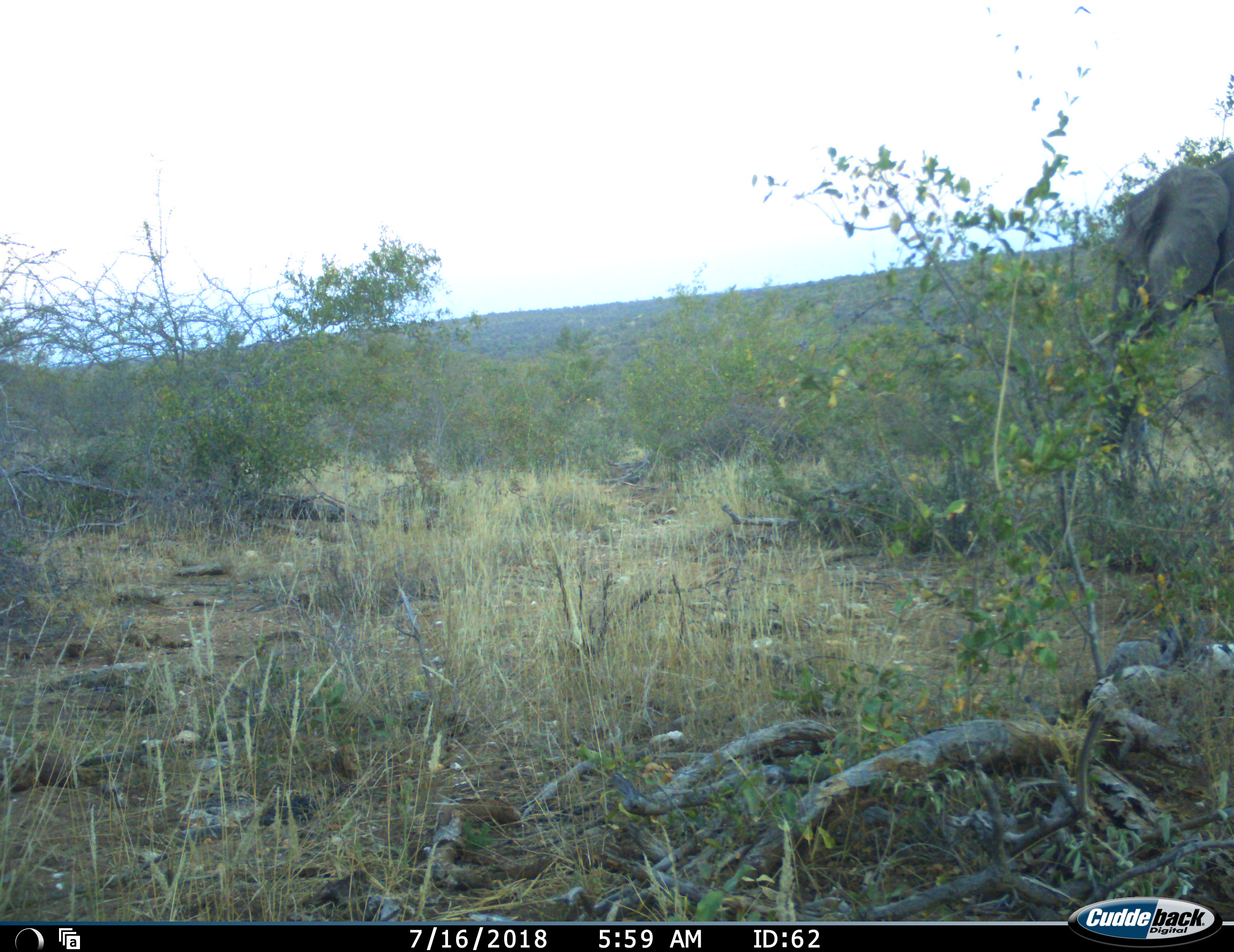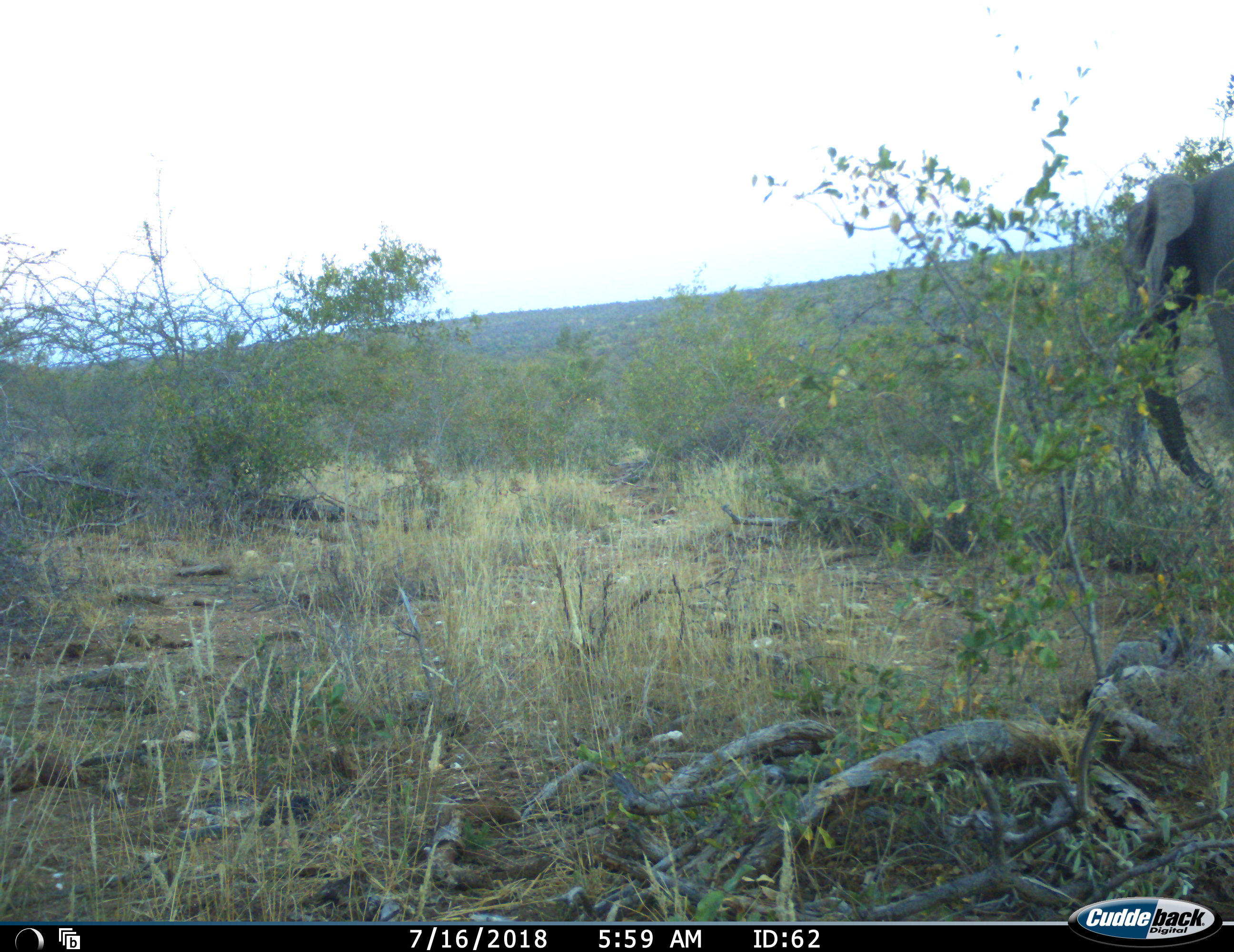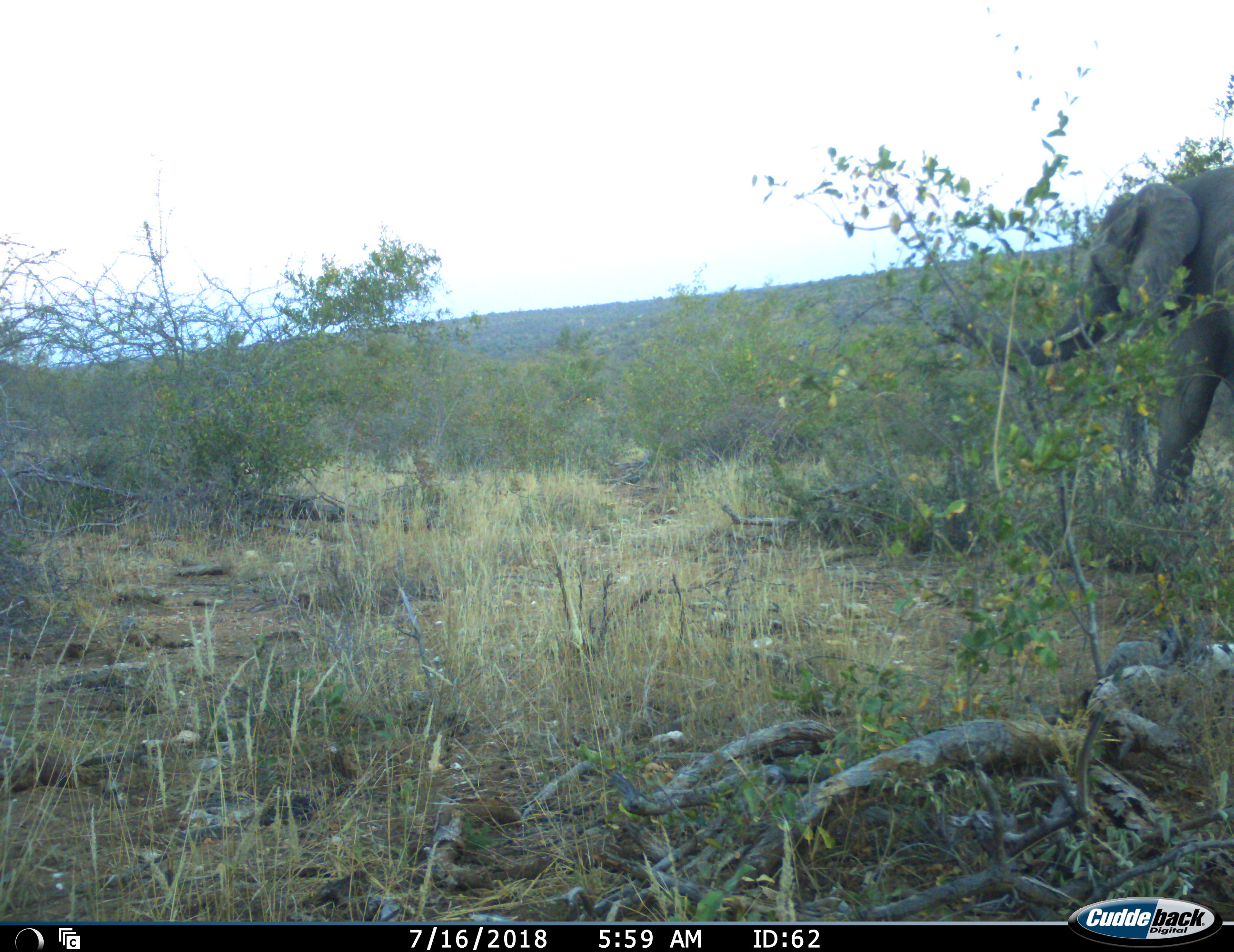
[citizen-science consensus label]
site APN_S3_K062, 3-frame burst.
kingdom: Animalia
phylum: Chordata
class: Mammalia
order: Proboscidea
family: Elephantidae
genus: Loxodonta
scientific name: Loxodonta africana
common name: african bush elephant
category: elephant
Elephant (african bush elephant) (Loxodonta africana), count 1. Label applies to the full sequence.